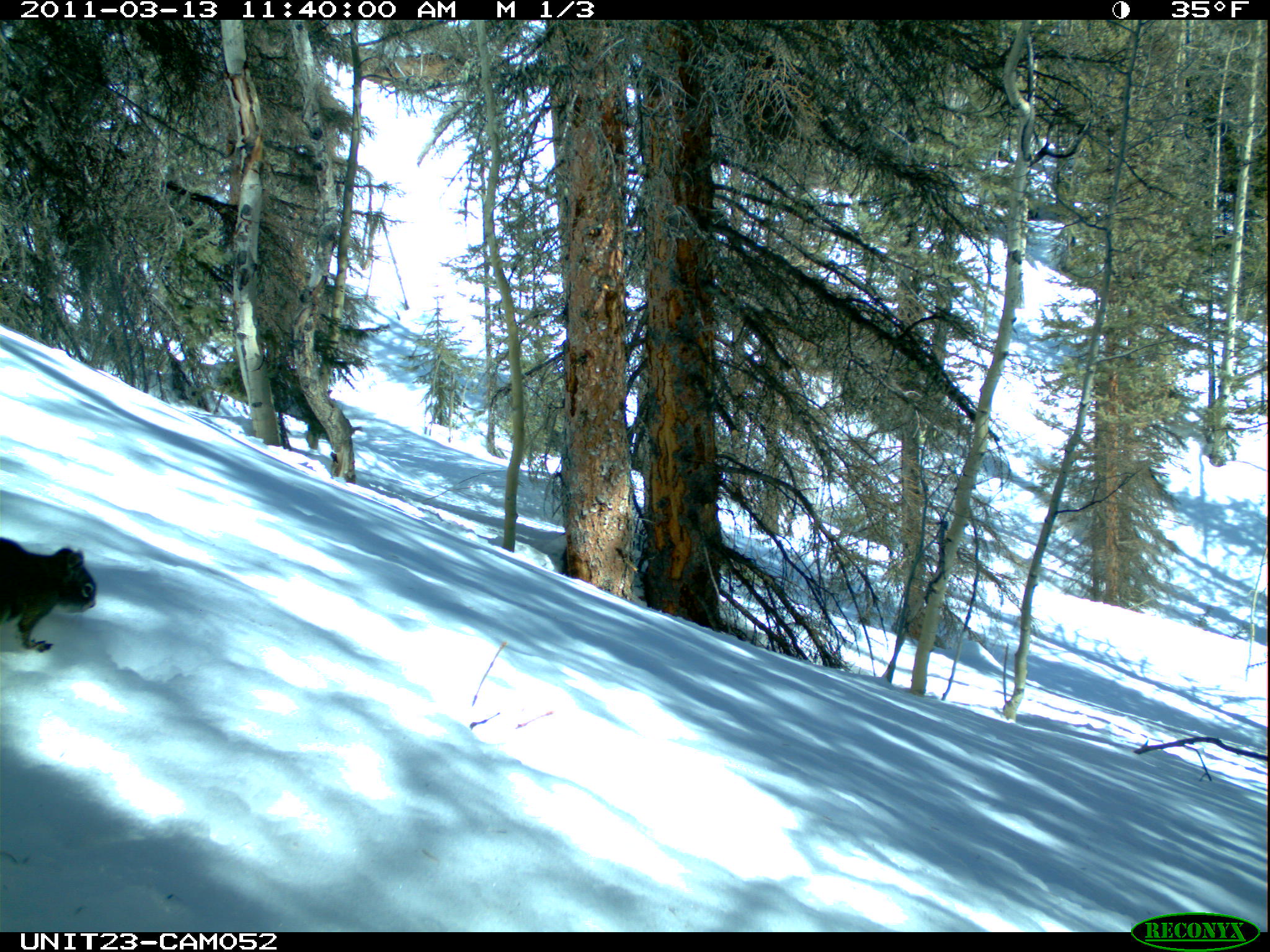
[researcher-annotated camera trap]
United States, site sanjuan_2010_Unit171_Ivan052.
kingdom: Animalia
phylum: Chordata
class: Mammalia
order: Rodentia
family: Sciuridae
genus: Tamiasciurus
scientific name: Tamiasciurus hudsonicus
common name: american red squirrel